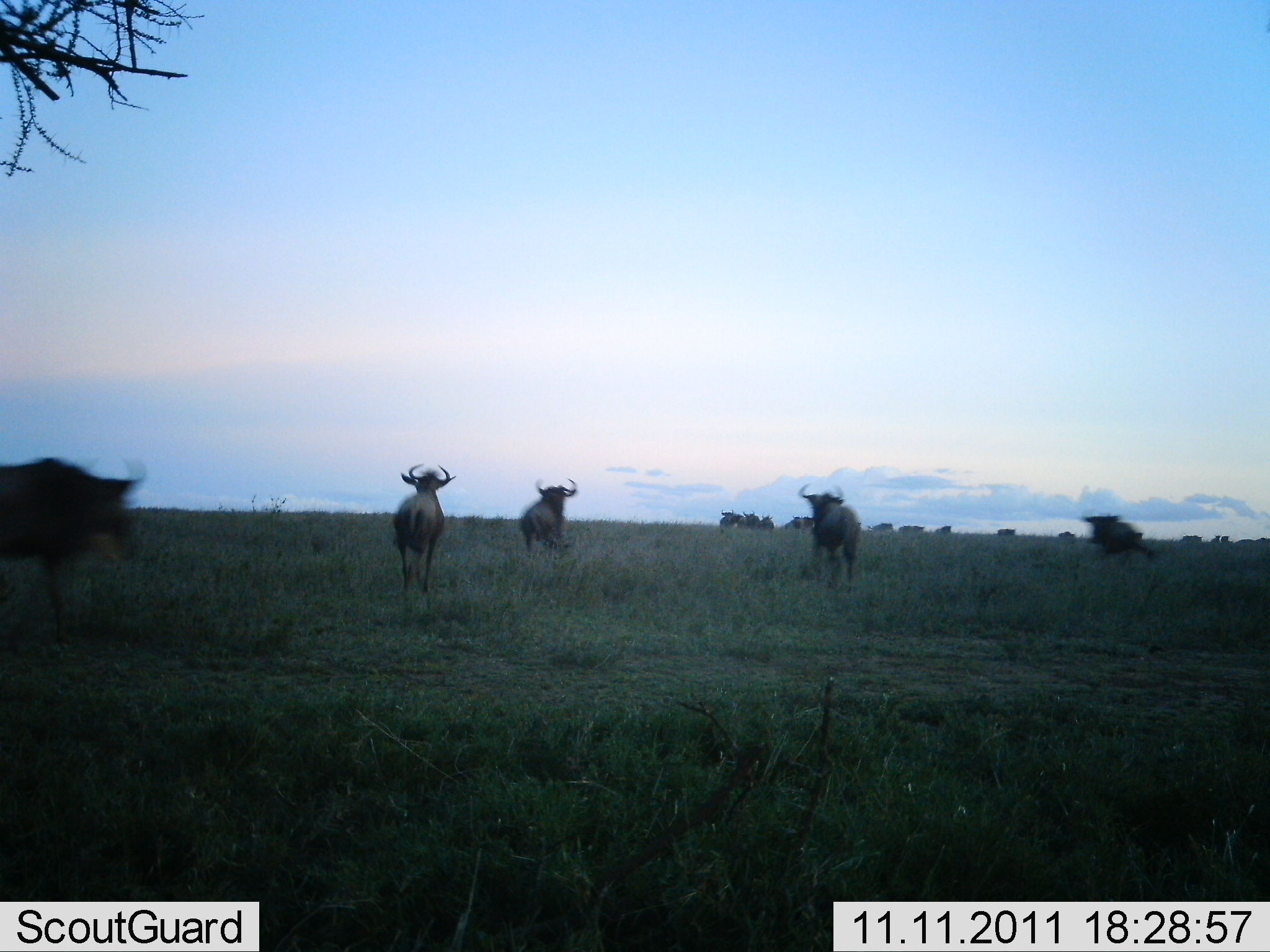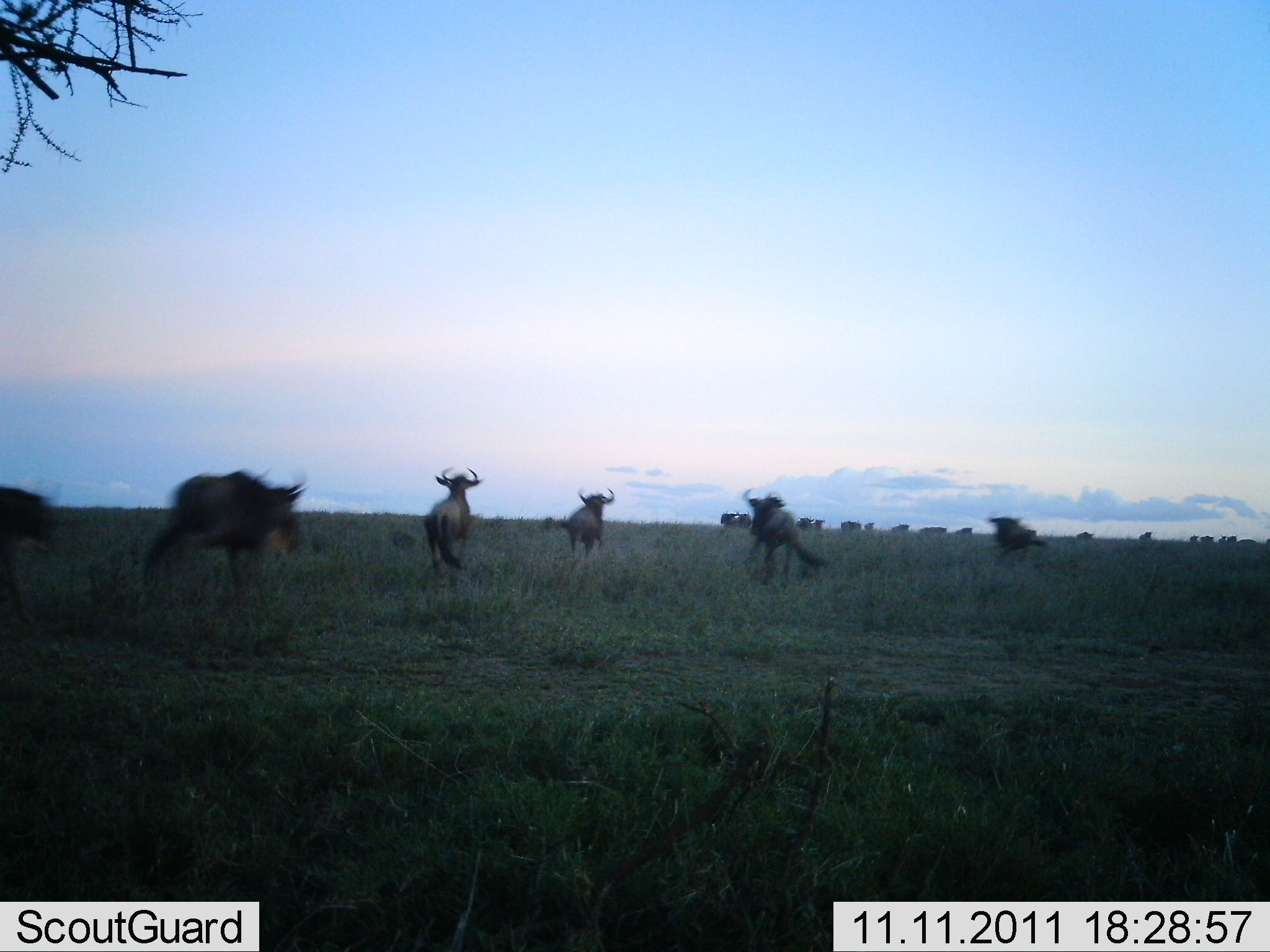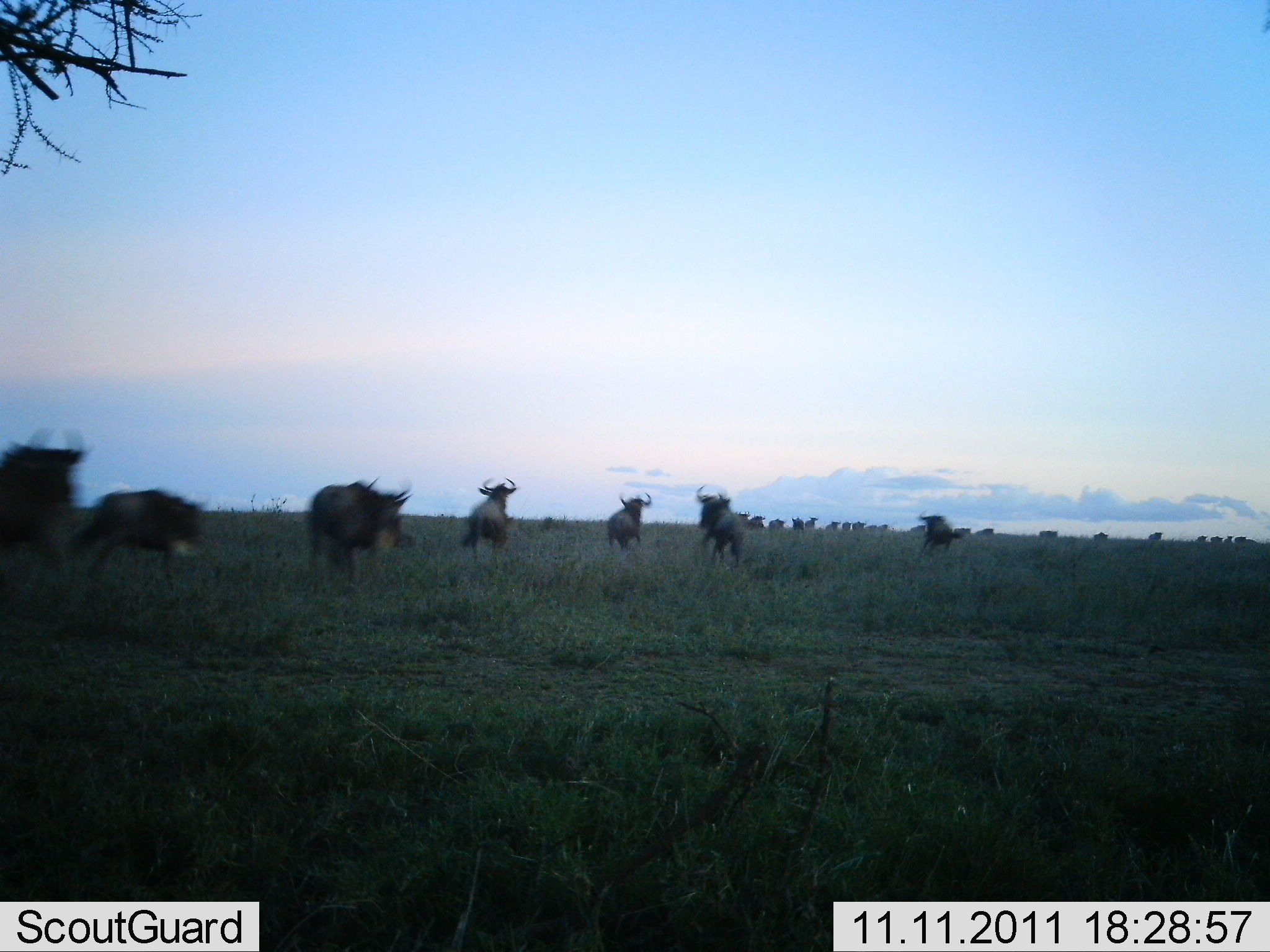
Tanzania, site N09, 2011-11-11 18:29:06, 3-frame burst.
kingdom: Animalia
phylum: Chordata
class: Mammalia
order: Artiodactyla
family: Bovidae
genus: Connochaetes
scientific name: Connochaetes taurinus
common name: blue wildebeest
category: wildebeest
Wildebeest (blue wildebeest) (Connochaetes taurinus), count 11-50. Behavior (volunteer vote fractions): standing 0%, resting 0%, moving 100%, interacting 0%. Young present (vote fraction): 0%. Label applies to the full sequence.